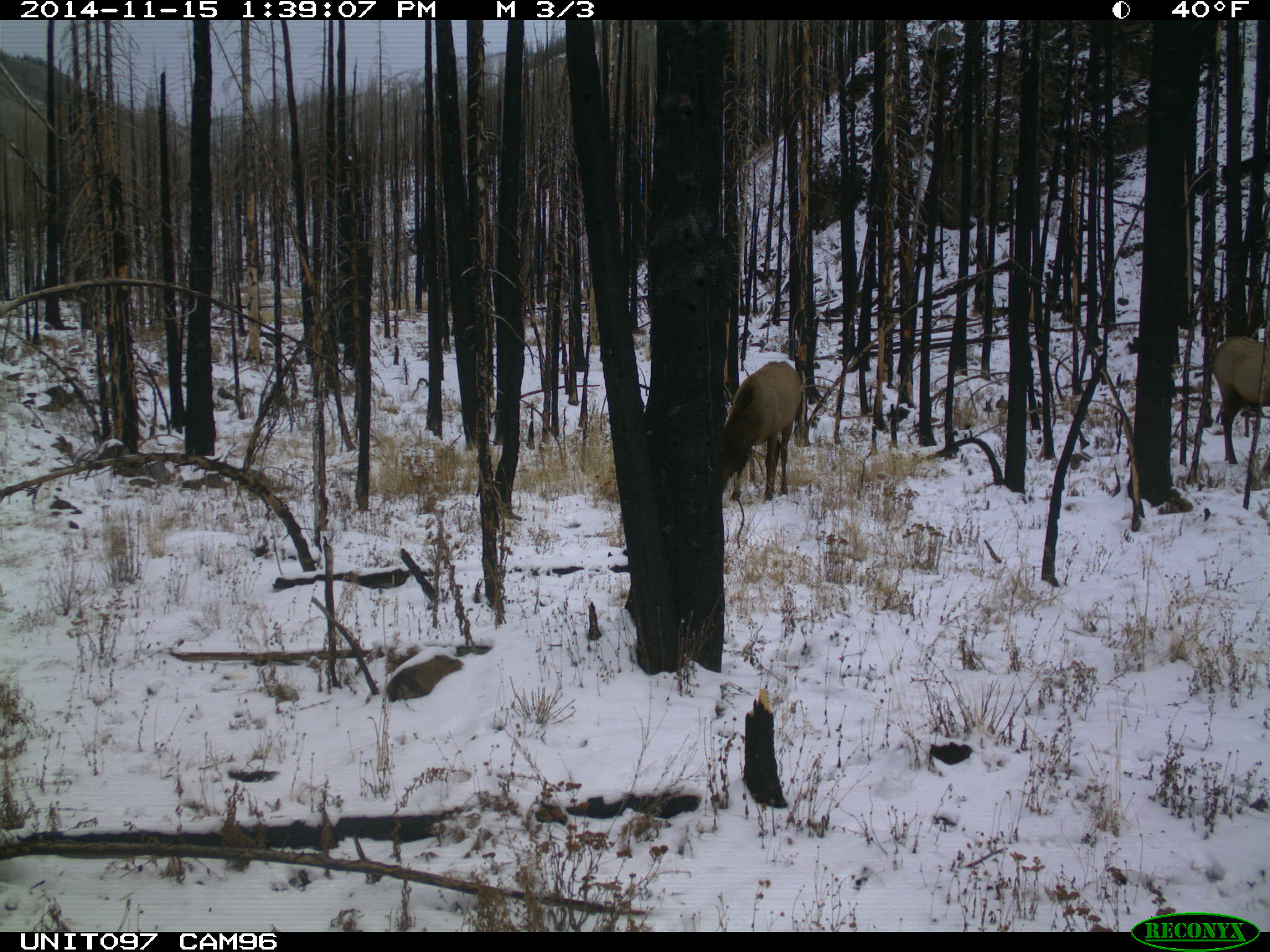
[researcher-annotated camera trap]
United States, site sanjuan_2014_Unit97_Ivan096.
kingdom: Animalia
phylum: Chordata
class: Mammalia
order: Artiodactyla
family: Cervidae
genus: Cervus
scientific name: Cervus elaphus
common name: red deer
Cervus elaphus (red deer).